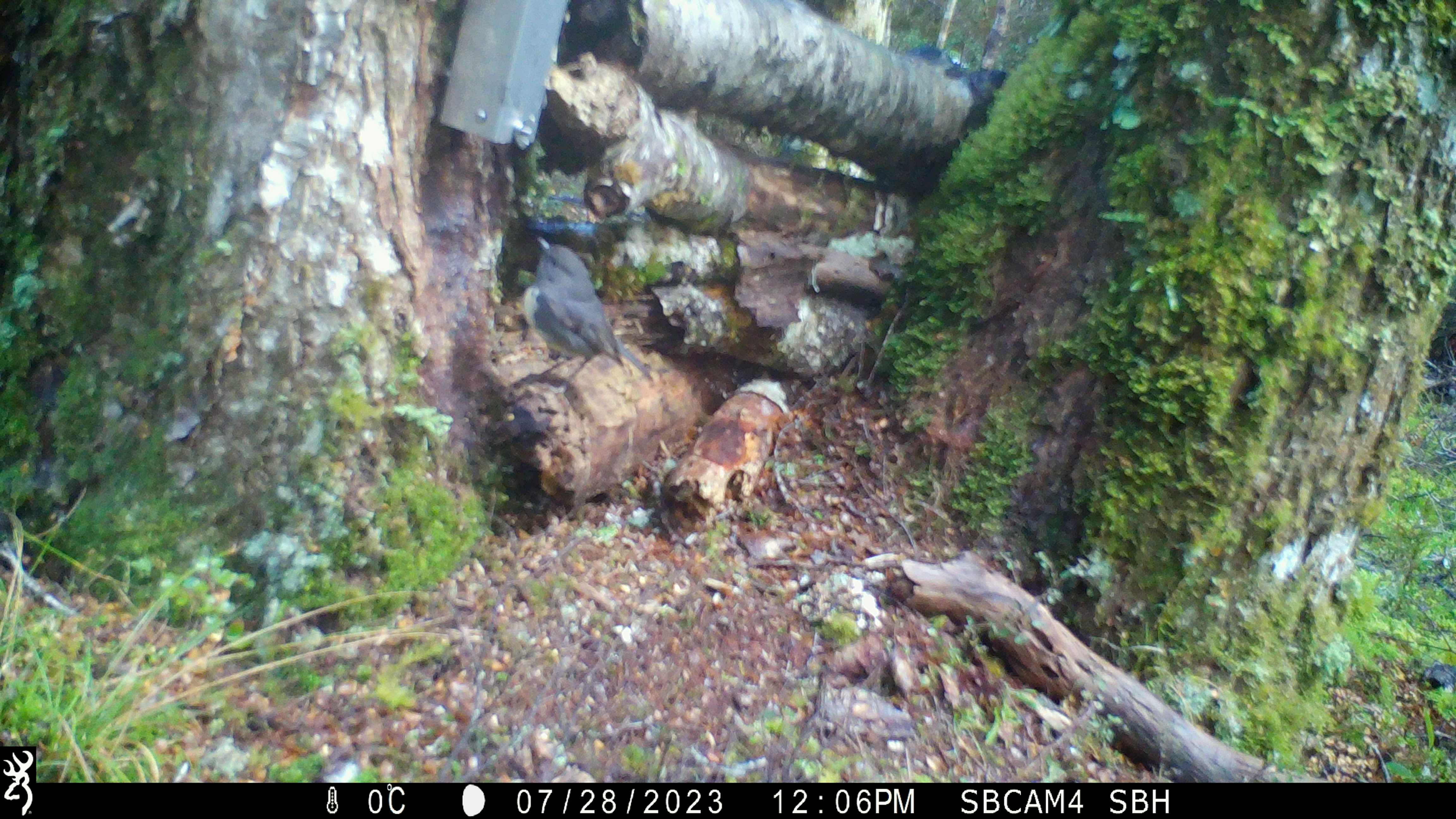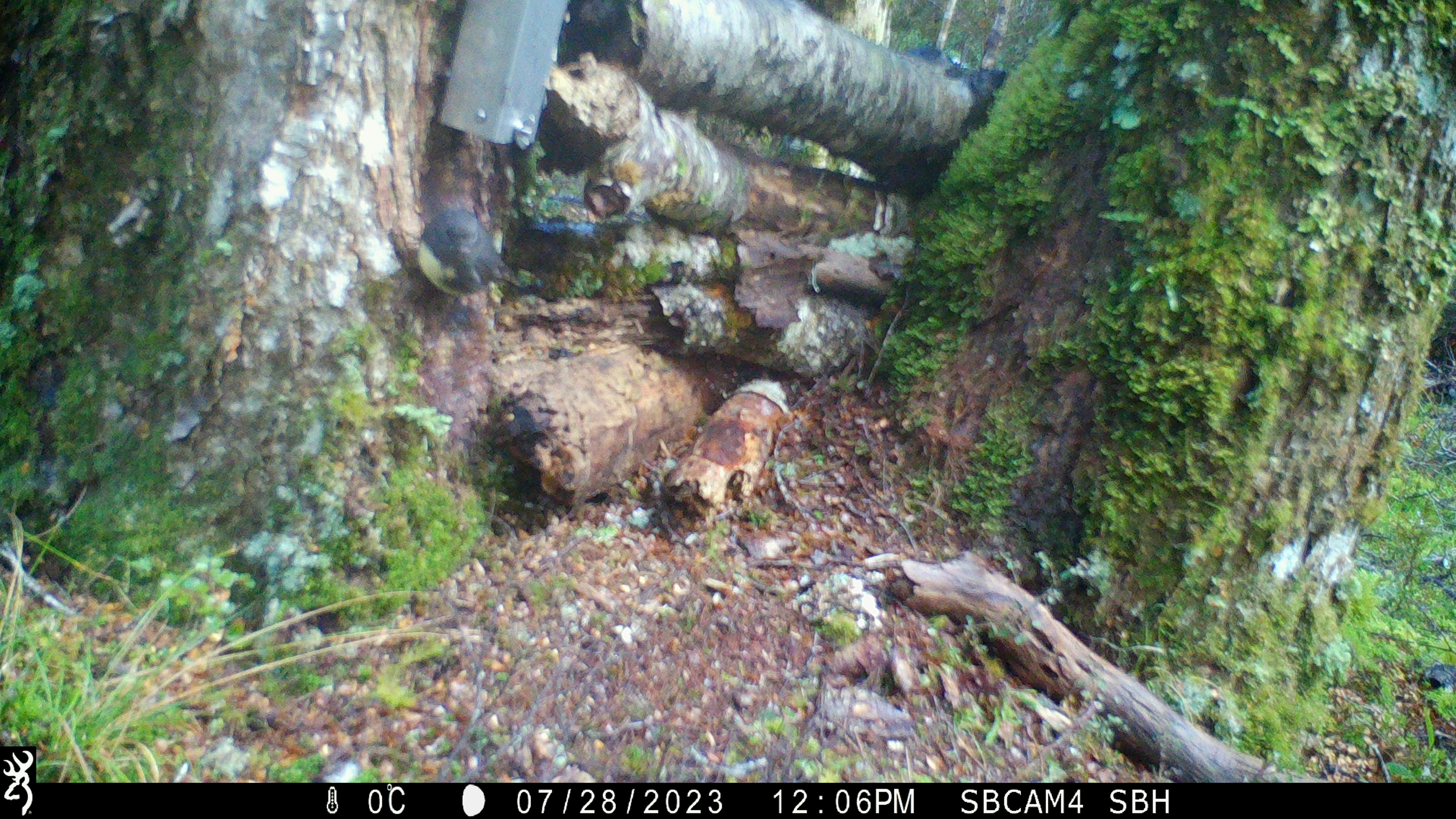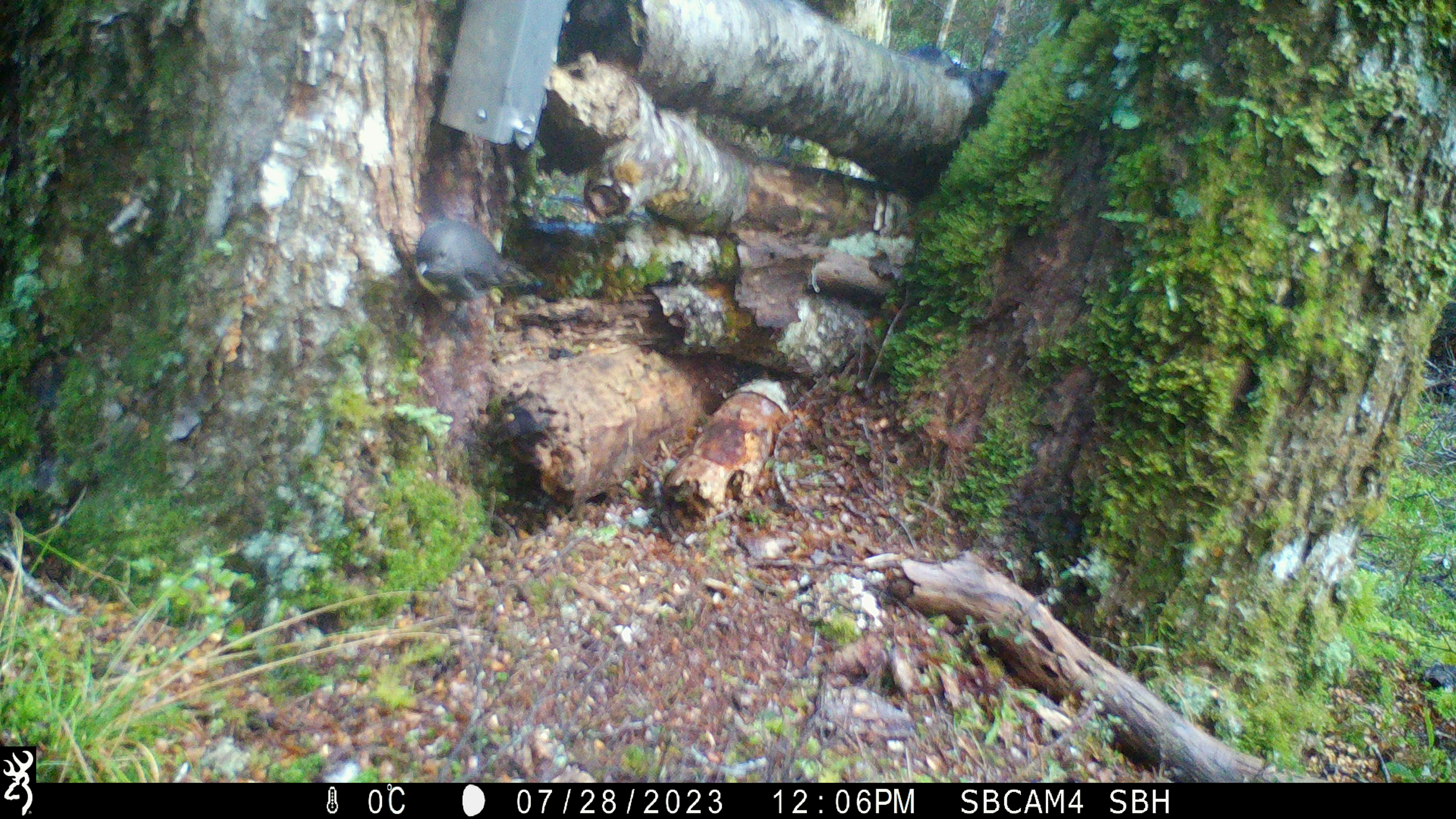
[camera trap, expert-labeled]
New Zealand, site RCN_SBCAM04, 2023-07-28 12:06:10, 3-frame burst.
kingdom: Animalia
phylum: Chordata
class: Aves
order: Passeriformes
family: Petroicidae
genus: Petroica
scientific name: Petroica australis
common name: new zealand robin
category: robin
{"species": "robin (new zealand robin) (Petroica australis)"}